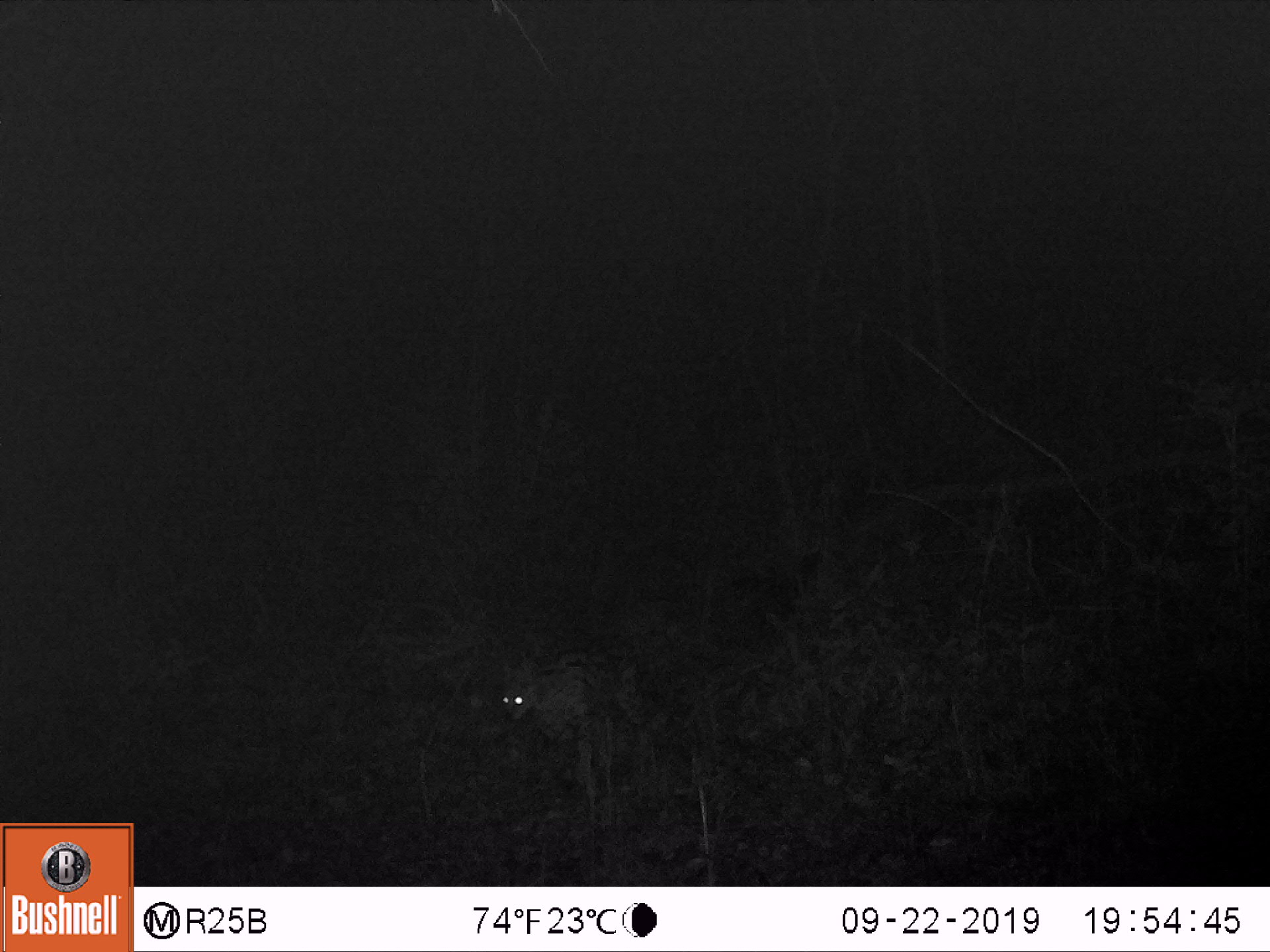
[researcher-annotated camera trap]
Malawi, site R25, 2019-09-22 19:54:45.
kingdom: Animalia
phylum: Chordata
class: Mammalia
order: Carnivora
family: Felidae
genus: Leptailurus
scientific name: Leptailurus serval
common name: serval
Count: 1.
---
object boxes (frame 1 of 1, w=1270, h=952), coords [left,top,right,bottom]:
serval: [495,648,662,755]